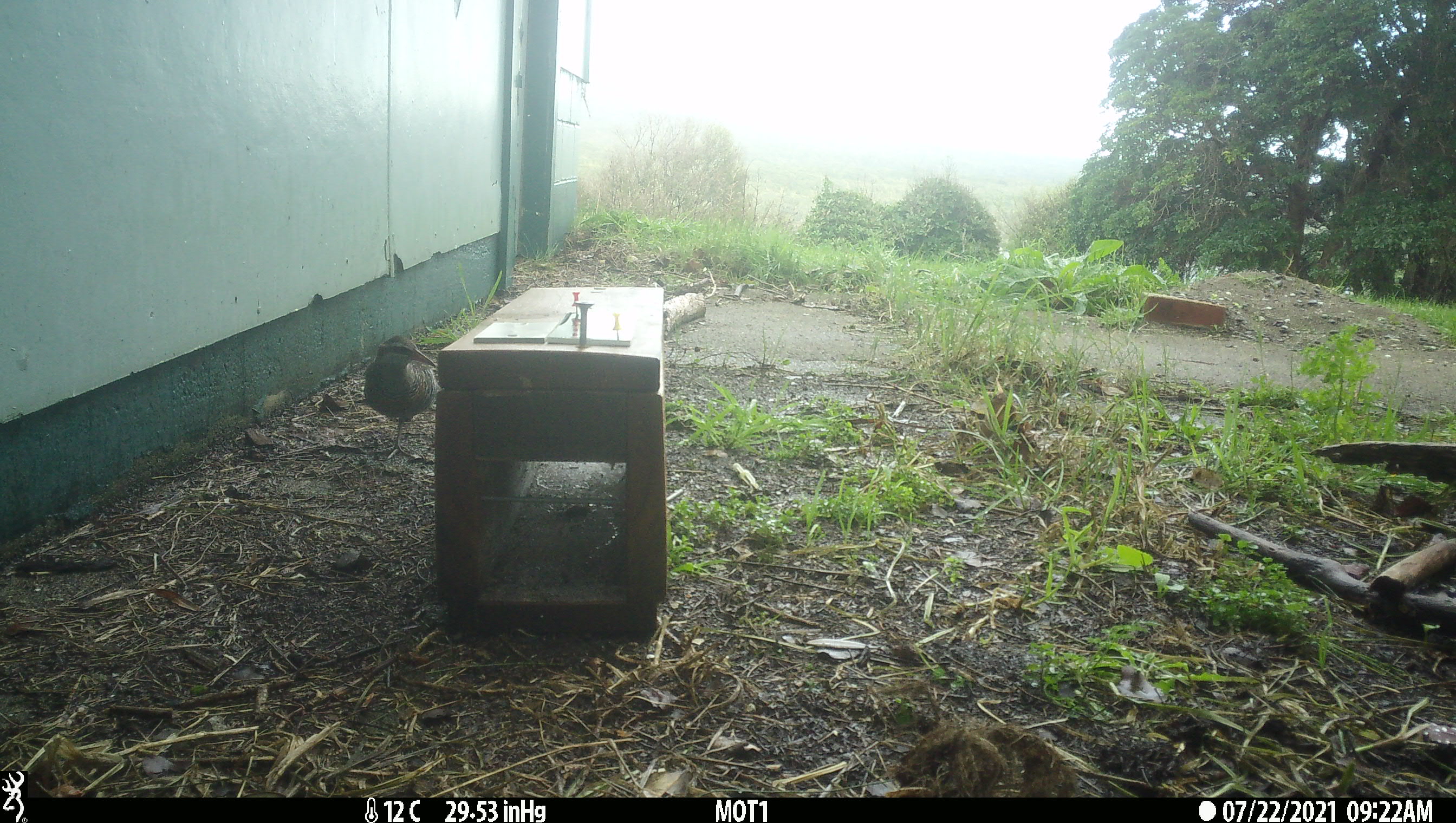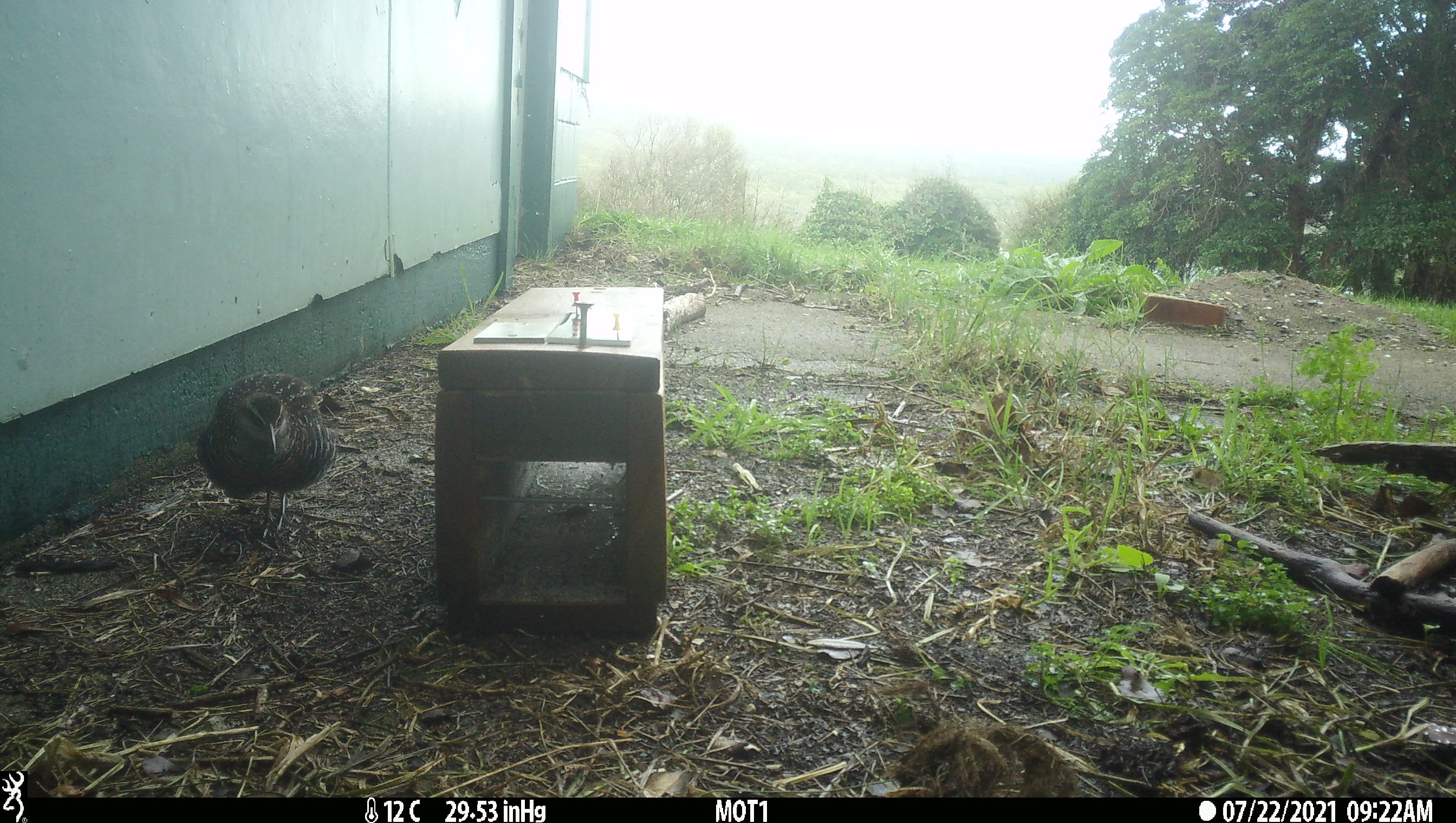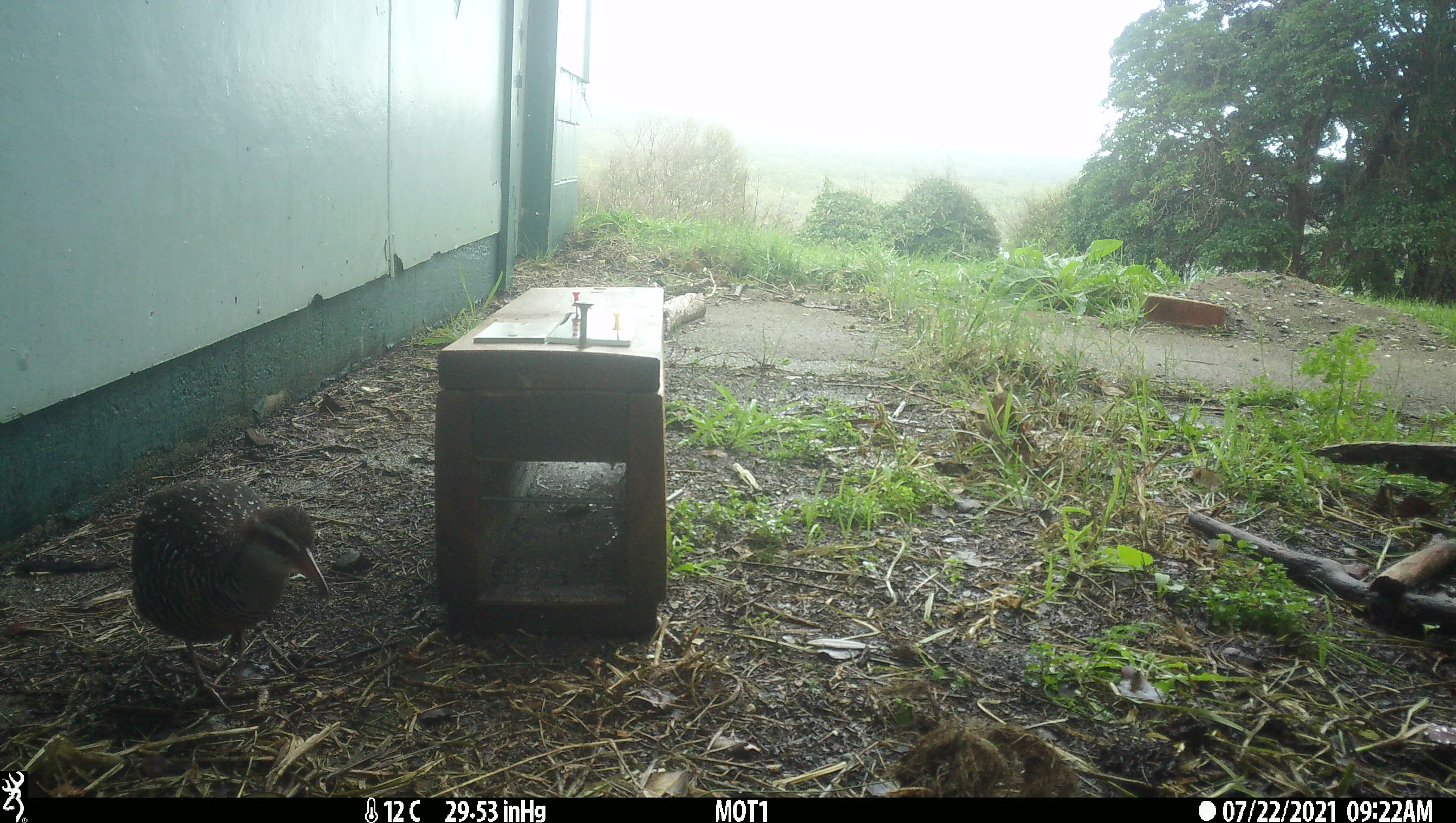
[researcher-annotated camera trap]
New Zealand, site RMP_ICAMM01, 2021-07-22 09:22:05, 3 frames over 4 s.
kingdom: Animalia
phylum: Chordata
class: Aves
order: Gruiformes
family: Rallidae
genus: Gallirallus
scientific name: Gallirallus philippensis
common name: buff-banded rail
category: banded rail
Banded rail (buff-banded rail) (Gallirallus philippensis).